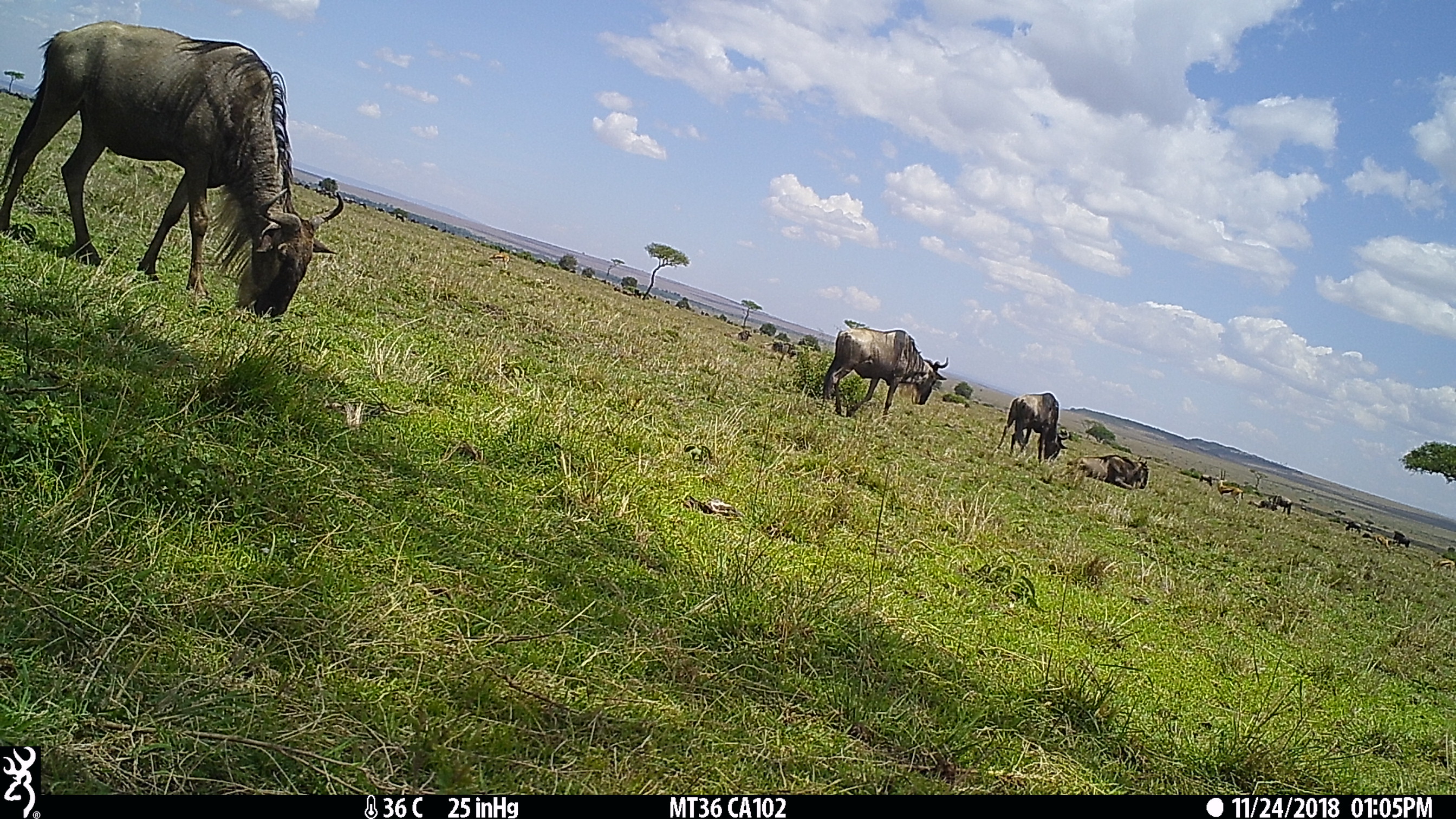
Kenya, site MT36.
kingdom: Animalia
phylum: Chordata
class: Mammalia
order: Artiodactyla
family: Bovidae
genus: Connochaetes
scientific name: Connochaetes taurinus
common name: blue wildebeest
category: wildebeest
Wildebeest (blue wildebeest) (Connochaetes taurinus).